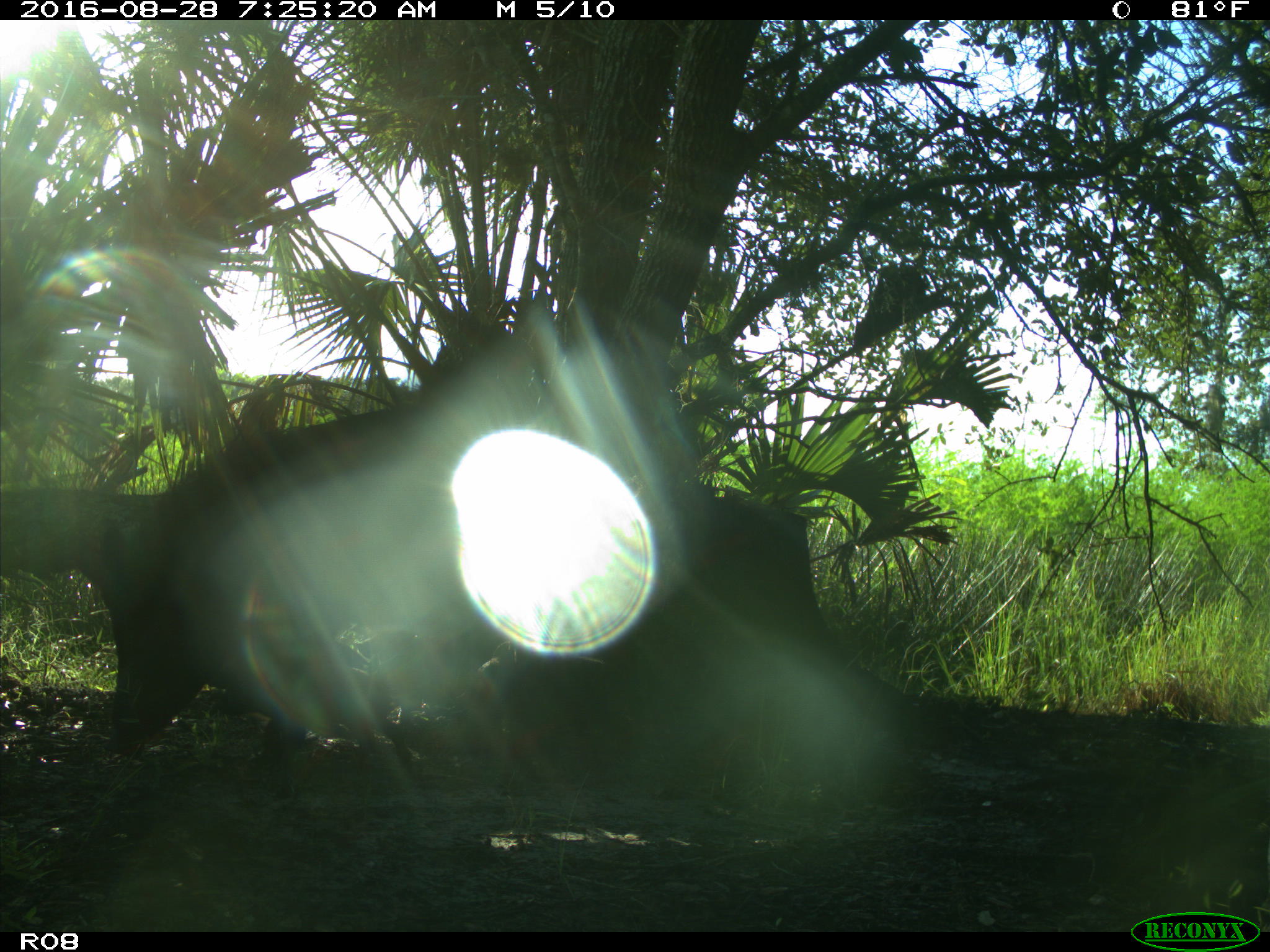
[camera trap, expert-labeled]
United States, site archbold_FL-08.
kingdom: Animalia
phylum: Chordata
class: Mammalia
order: Artiodactyla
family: Suidae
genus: Sus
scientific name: Sus scrofa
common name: wild boar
Sus scrofa (wild boar).